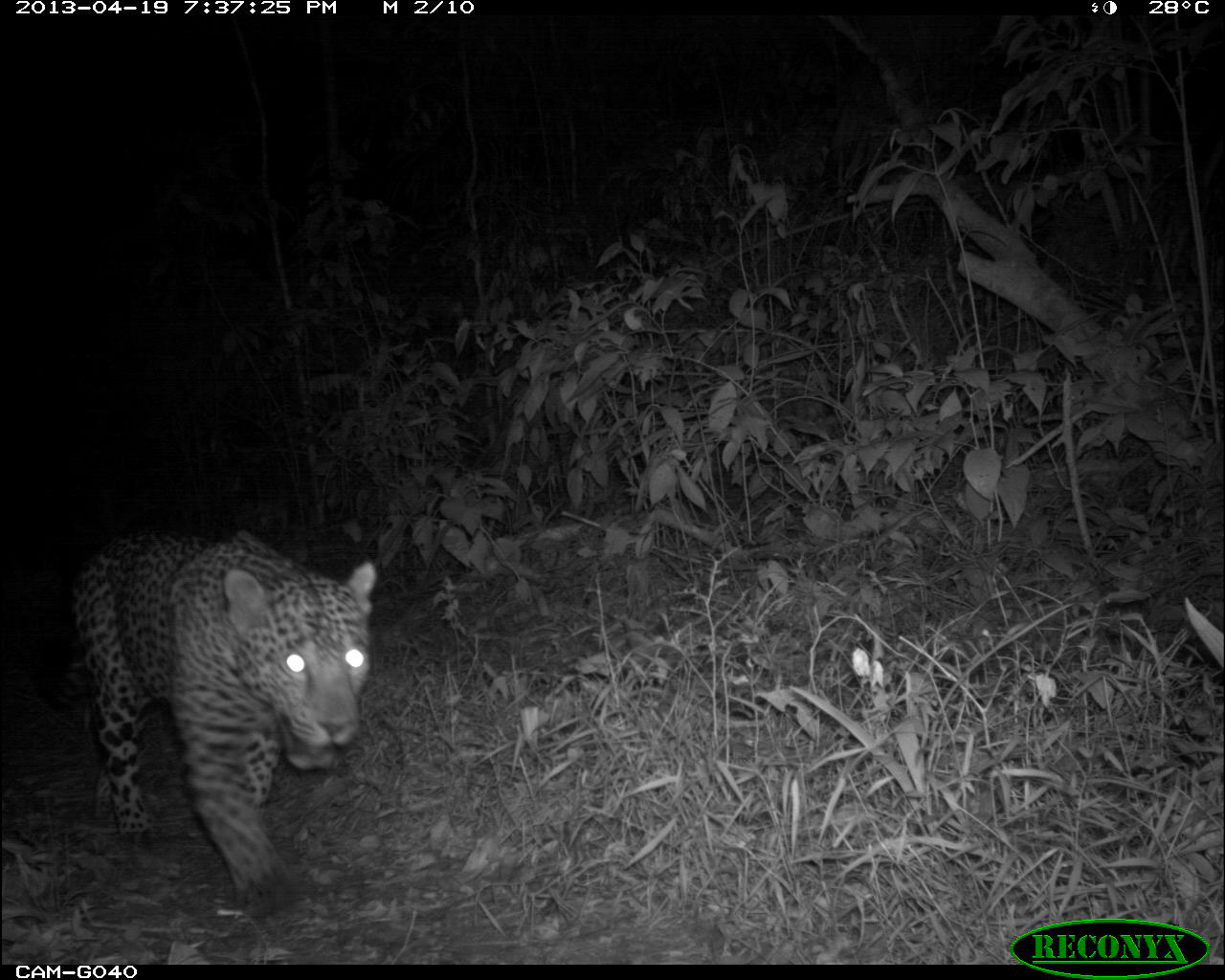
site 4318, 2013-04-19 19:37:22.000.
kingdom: Animalia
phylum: Chordata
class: Mammalia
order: Carnivora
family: Felidae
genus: Panthera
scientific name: Panthera onca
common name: jaguar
Panthera onca (jaguar), count 1, sex male.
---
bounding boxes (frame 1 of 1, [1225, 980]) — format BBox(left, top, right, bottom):
panthera onca: BBox(34, 527, 376, 918)